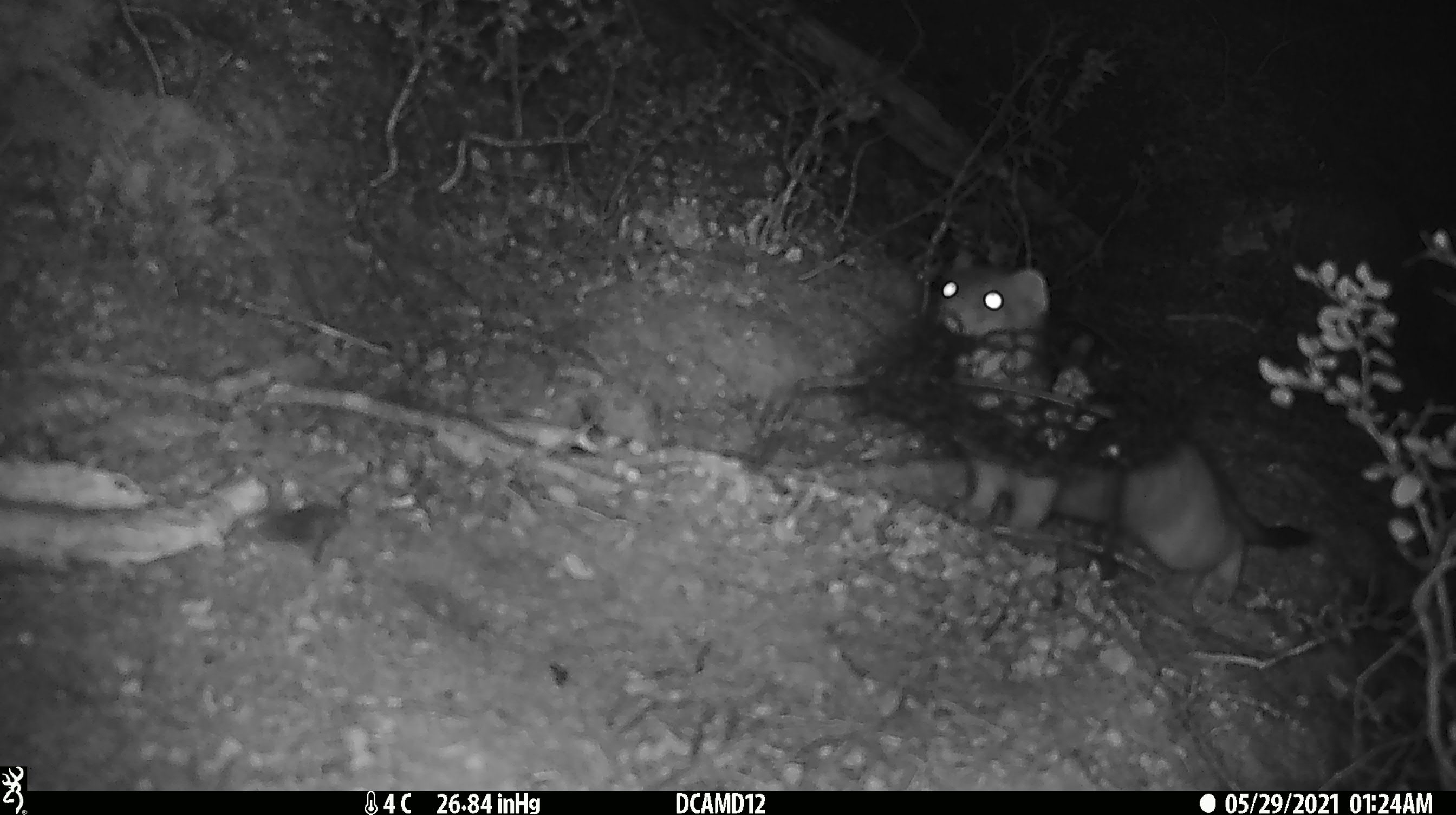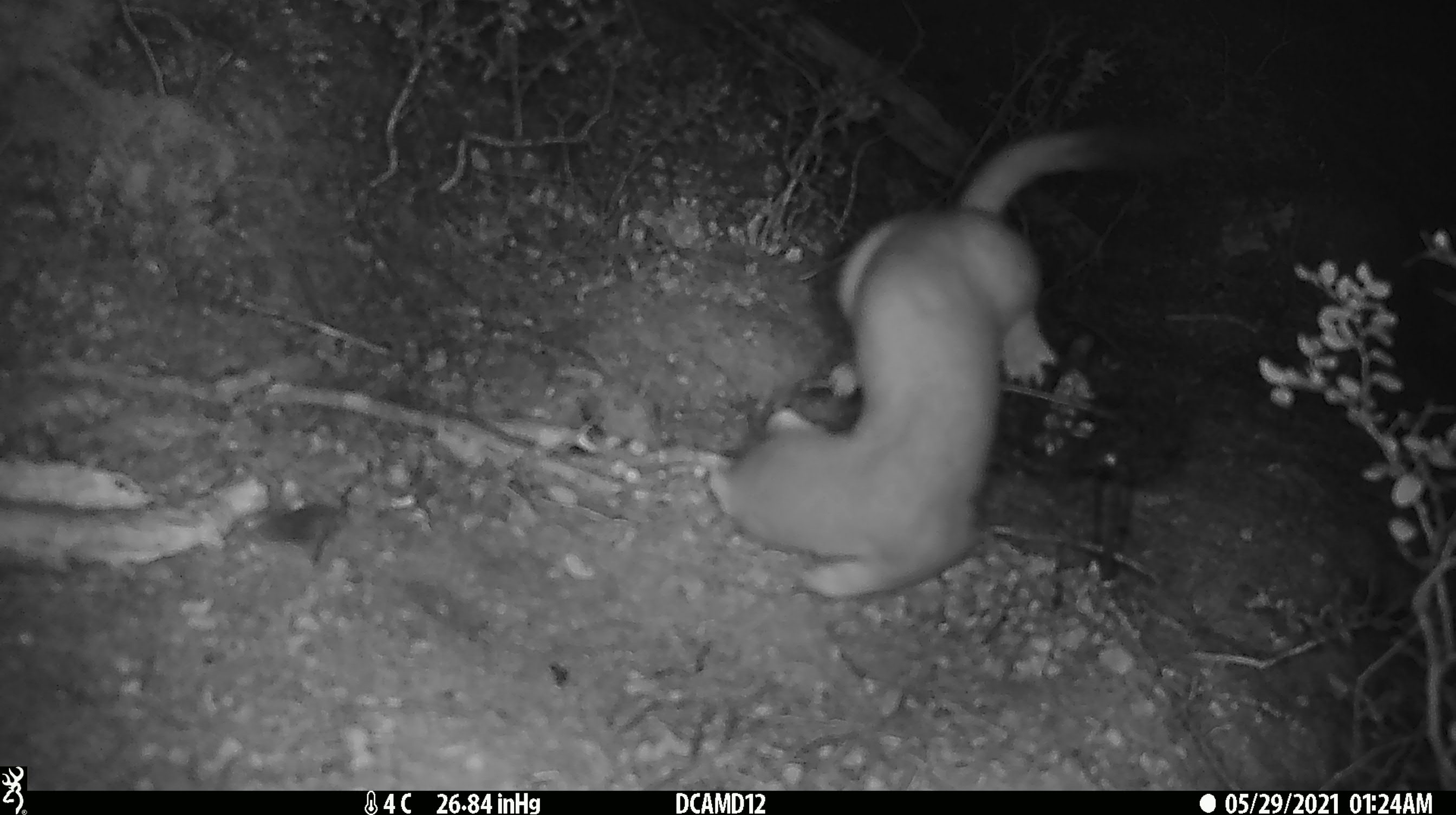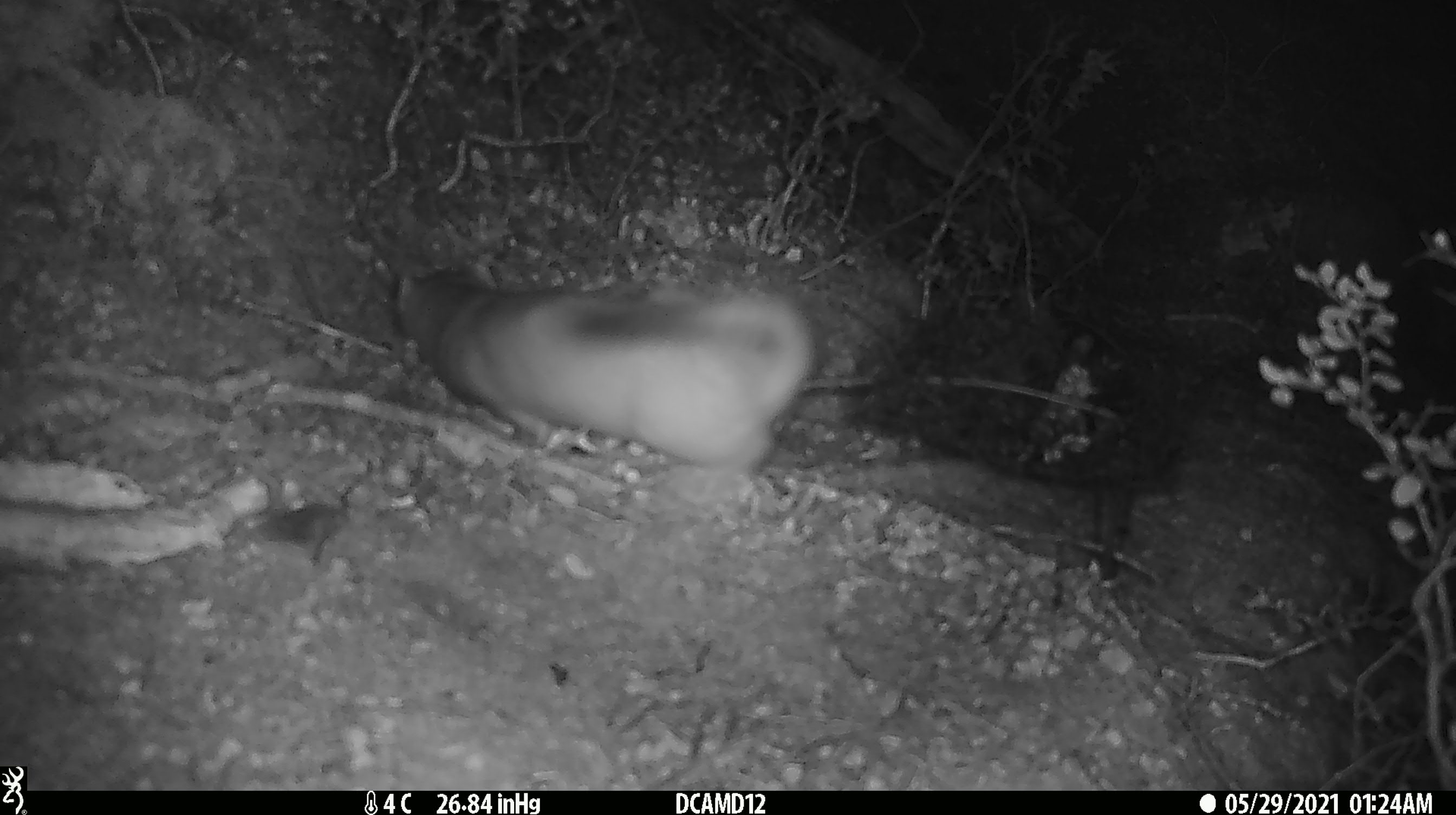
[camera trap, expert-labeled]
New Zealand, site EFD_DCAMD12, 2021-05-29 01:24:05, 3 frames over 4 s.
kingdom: Animalia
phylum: Chordata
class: Mammalia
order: Carnivora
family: Mustelidae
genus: Mustela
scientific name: Mustela erminea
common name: stoat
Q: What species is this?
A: Stoat (Mustela erminea).